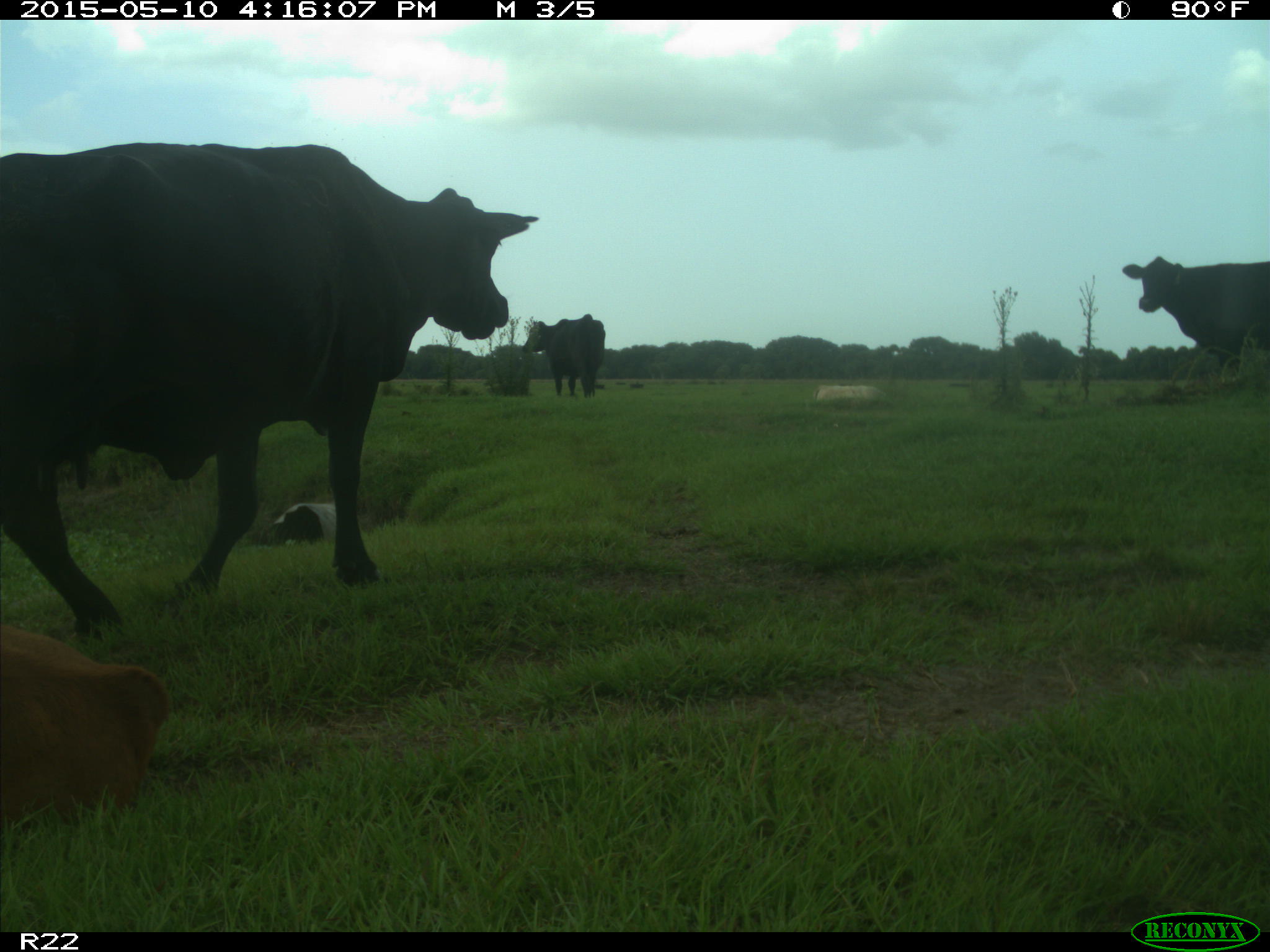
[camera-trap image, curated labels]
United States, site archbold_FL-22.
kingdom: Animalia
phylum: Chordata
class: Mammalia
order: Artiodactyla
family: Bovidae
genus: Bos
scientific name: Bos taurus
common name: domestic cow